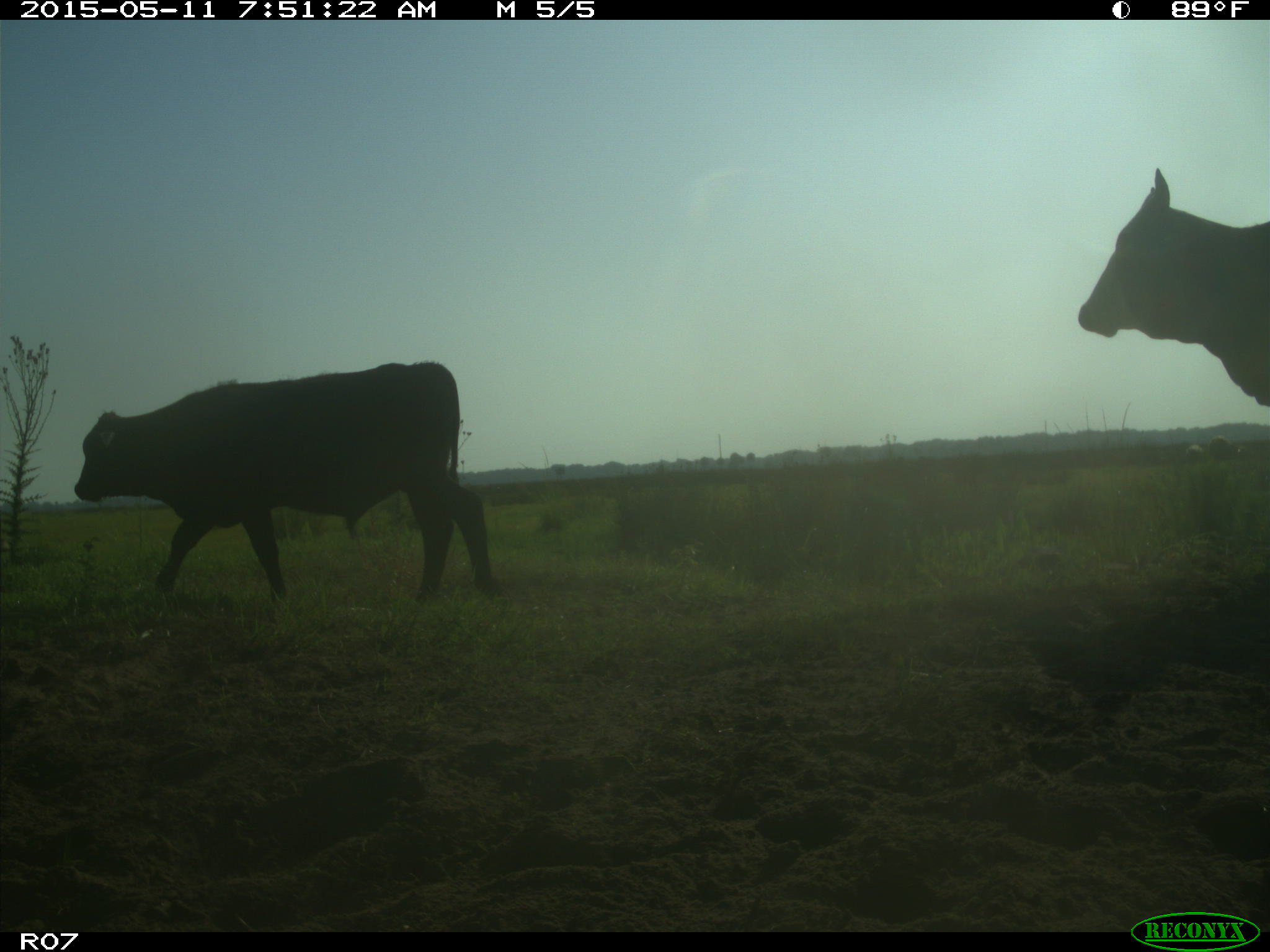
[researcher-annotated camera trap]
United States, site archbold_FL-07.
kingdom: Animalia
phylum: Chordata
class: Mammalia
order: Artiodactyla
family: Bovidae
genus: Bos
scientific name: Bos taurus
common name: domestic cow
Bos taurus (domestic cow).